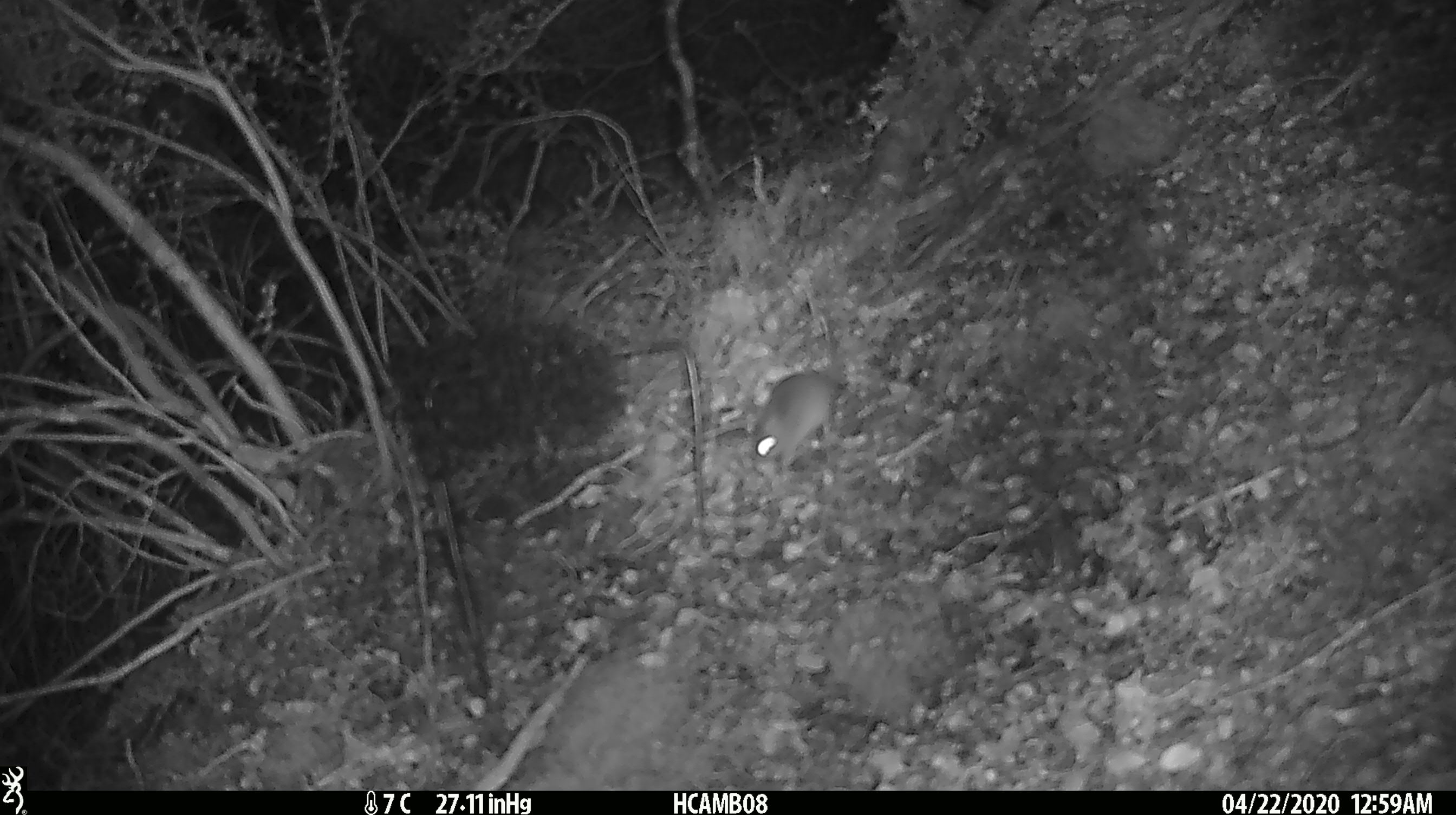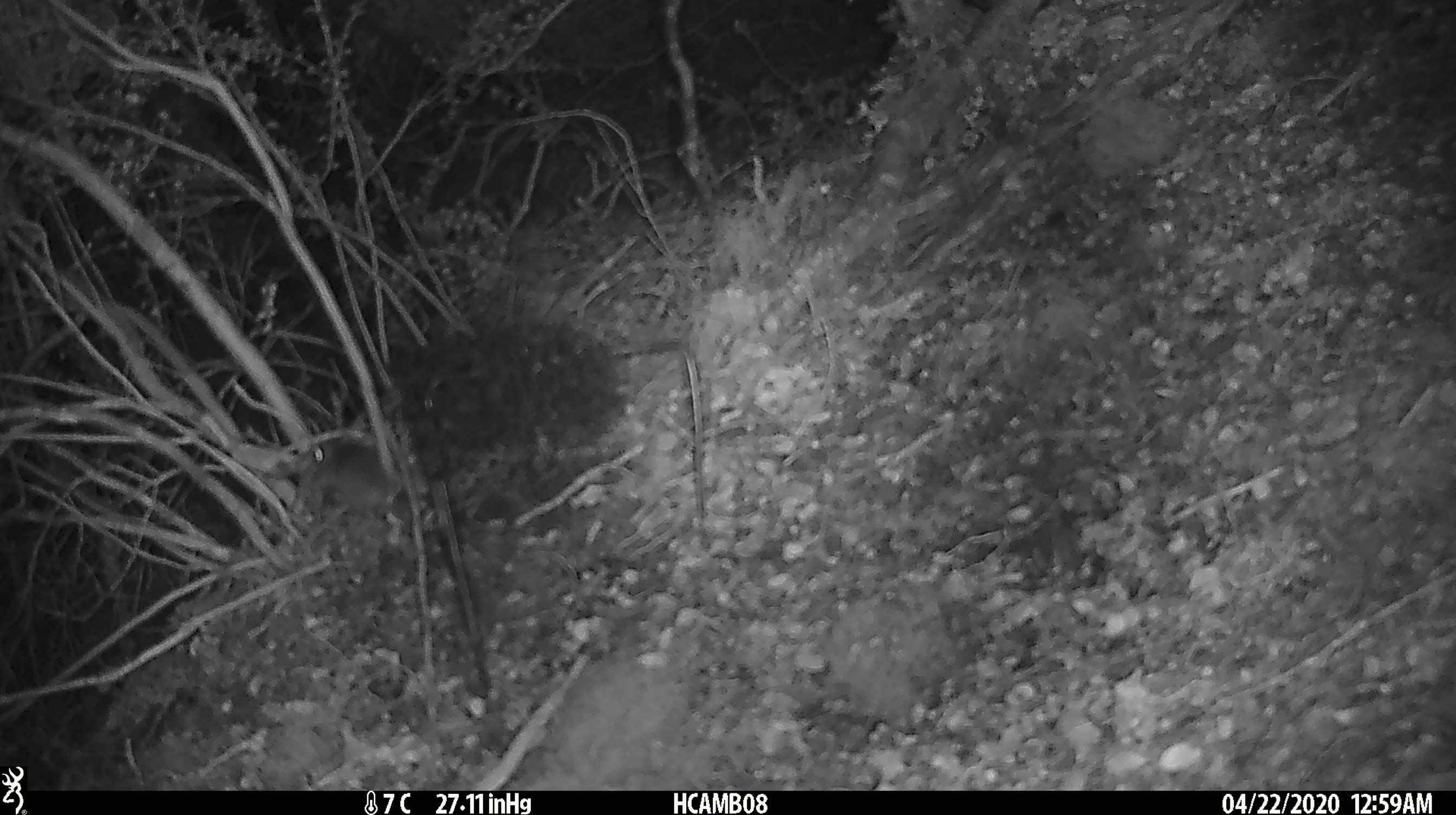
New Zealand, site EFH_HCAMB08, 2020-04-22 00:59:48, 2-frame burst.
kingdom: Animalia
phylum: Chordata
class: Mammalia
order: Rodentia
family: Muridae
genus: Mus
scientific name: Mus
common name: mouse